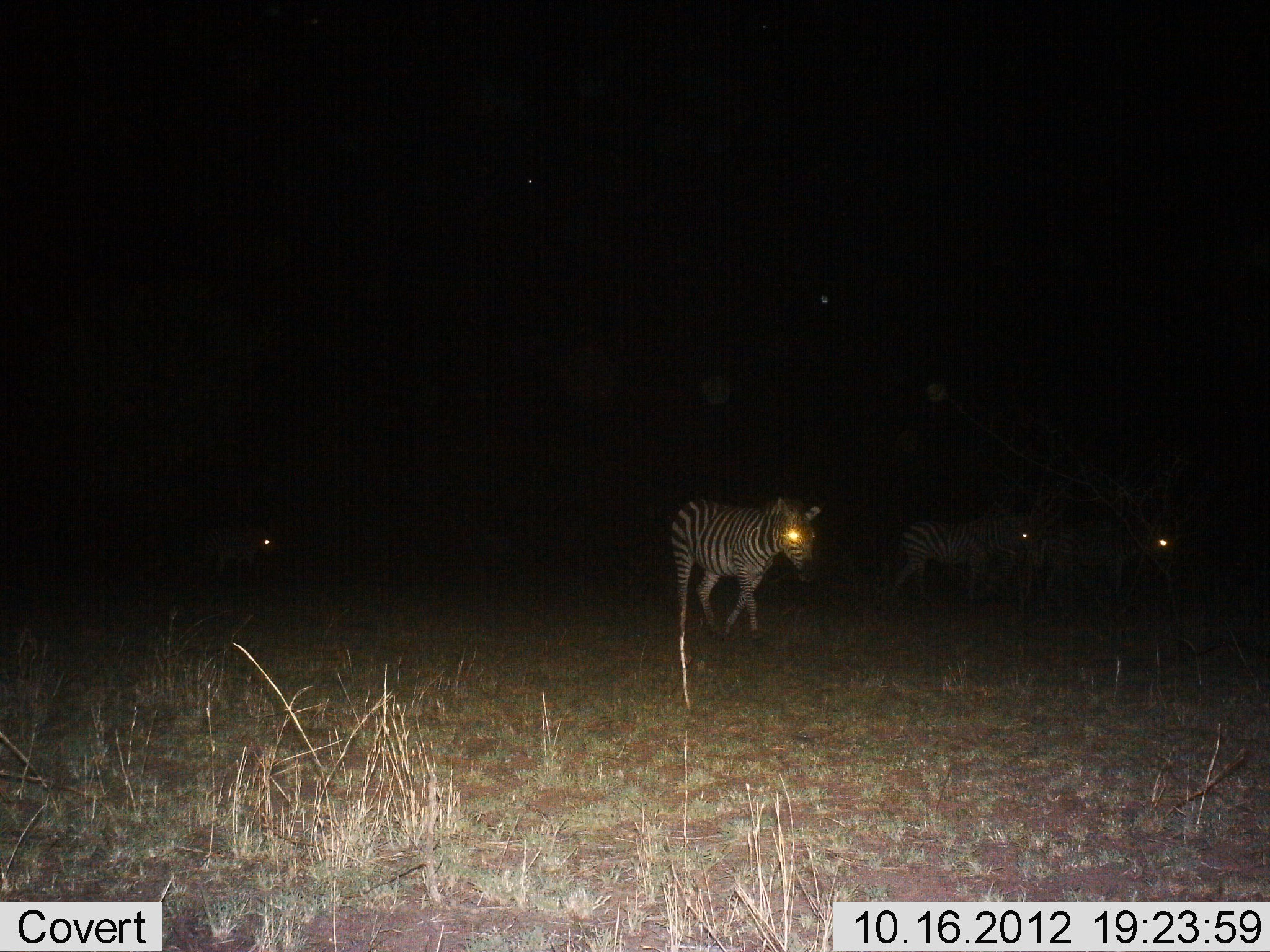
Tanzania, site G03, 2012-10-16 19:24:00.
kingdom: Animalia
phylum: Chordata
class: Mammalia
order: Perissodactyla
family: Equidae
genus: Equus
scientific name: Equus quagga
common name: plains zebra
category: zebra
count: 4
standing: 10%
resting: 0%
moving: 100%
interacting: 0%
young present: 0%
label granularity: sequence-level